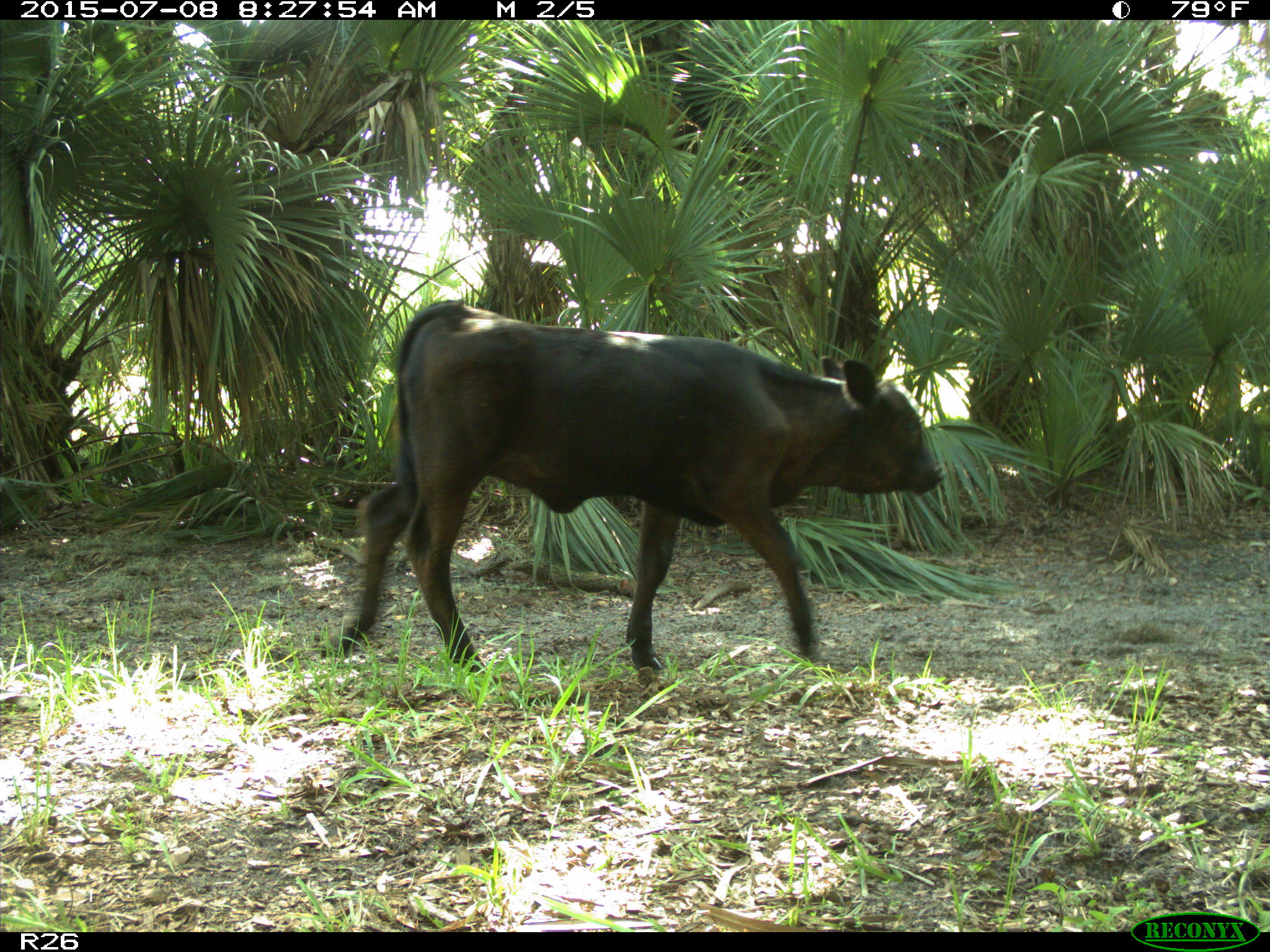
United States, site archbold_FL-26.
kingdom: Animalia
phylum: Chordata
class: Mammalia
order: Artiodactyla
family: Bovidae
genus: Bos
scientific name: Bos taurus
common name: domestic cow